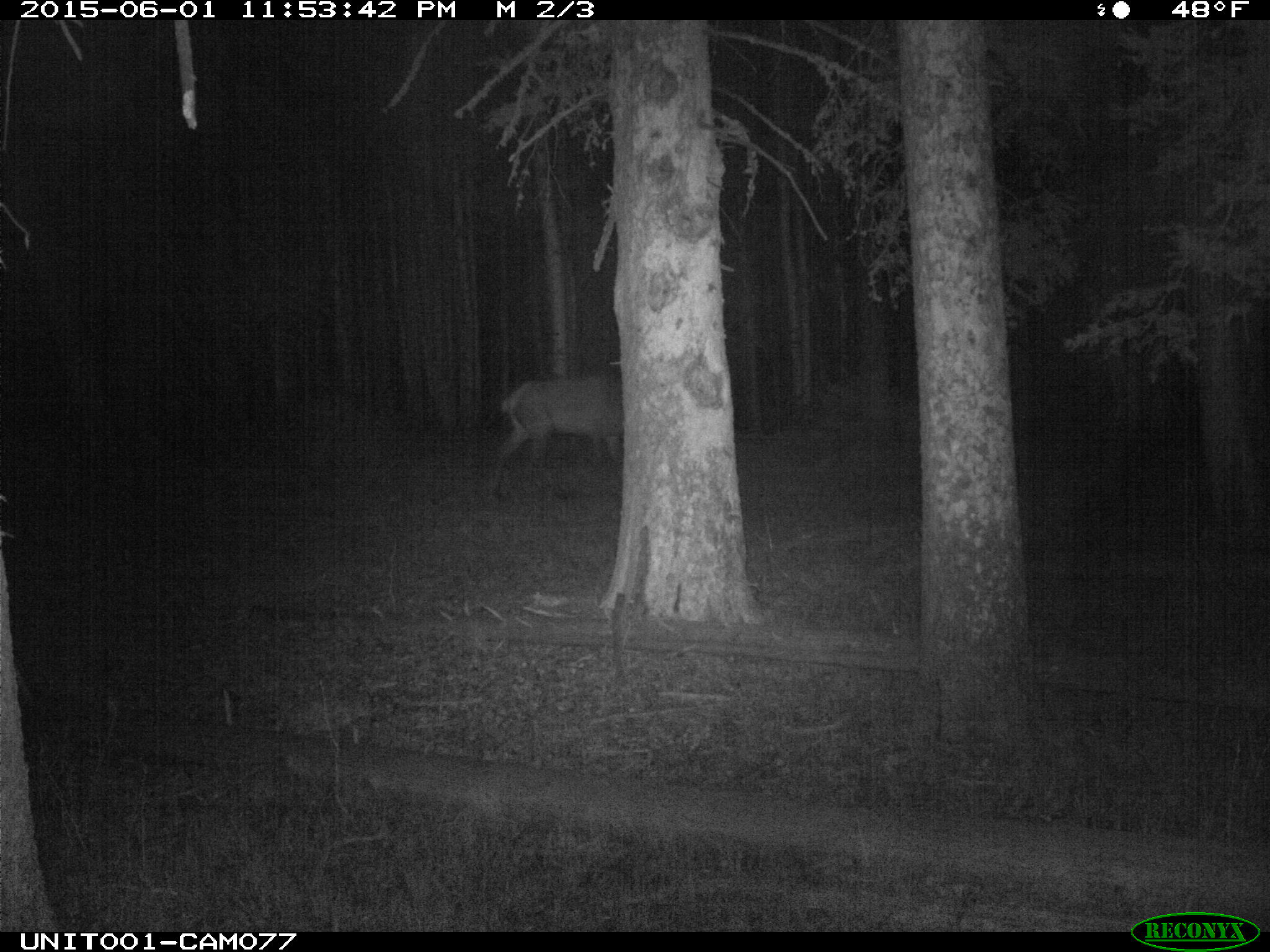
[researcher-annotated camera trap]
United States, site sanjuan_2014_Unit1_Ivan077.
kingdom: Animalia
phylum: Chordata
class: Mammalia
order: Artiodactyla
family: Cervidae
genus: Cervus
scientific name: Cervus elaphus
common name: red deer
Cervus elaphus (red deer).